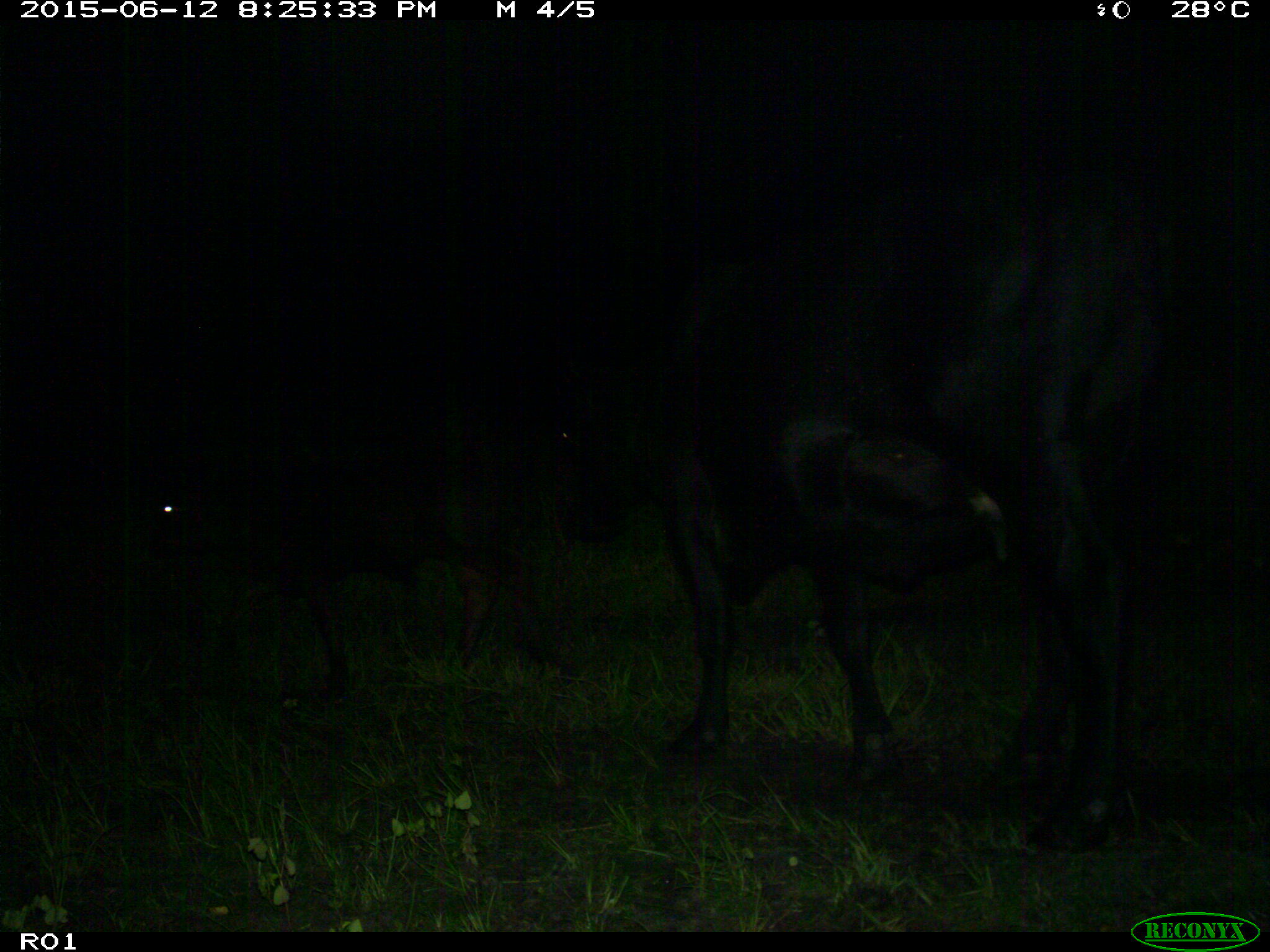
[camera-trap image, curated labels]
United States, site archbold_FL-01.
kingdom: Animalia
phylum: Chordata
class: Mammalia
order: Artiodactyla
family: Bovidae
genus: Bos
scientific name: Bos taurus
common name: domestic cow